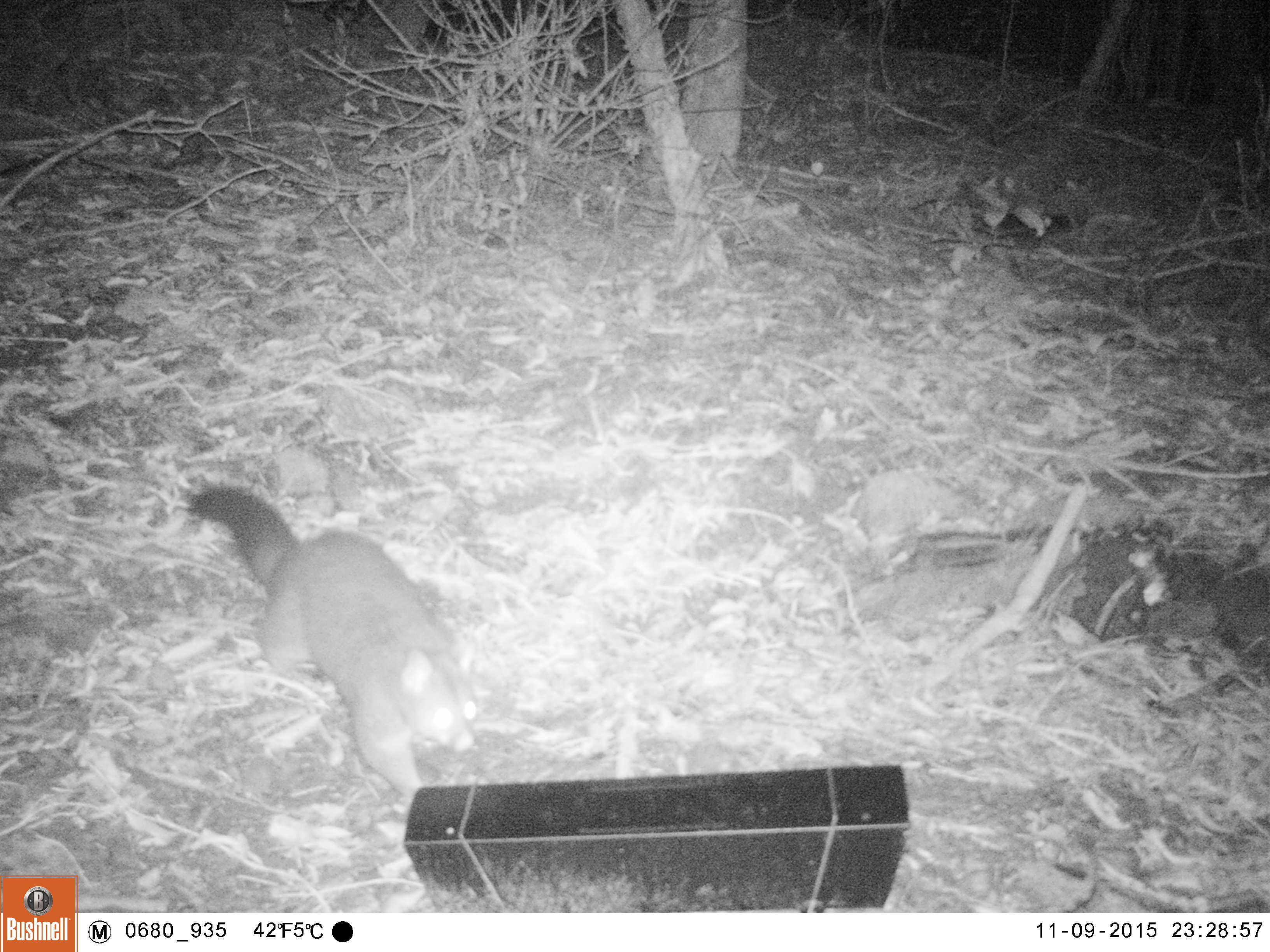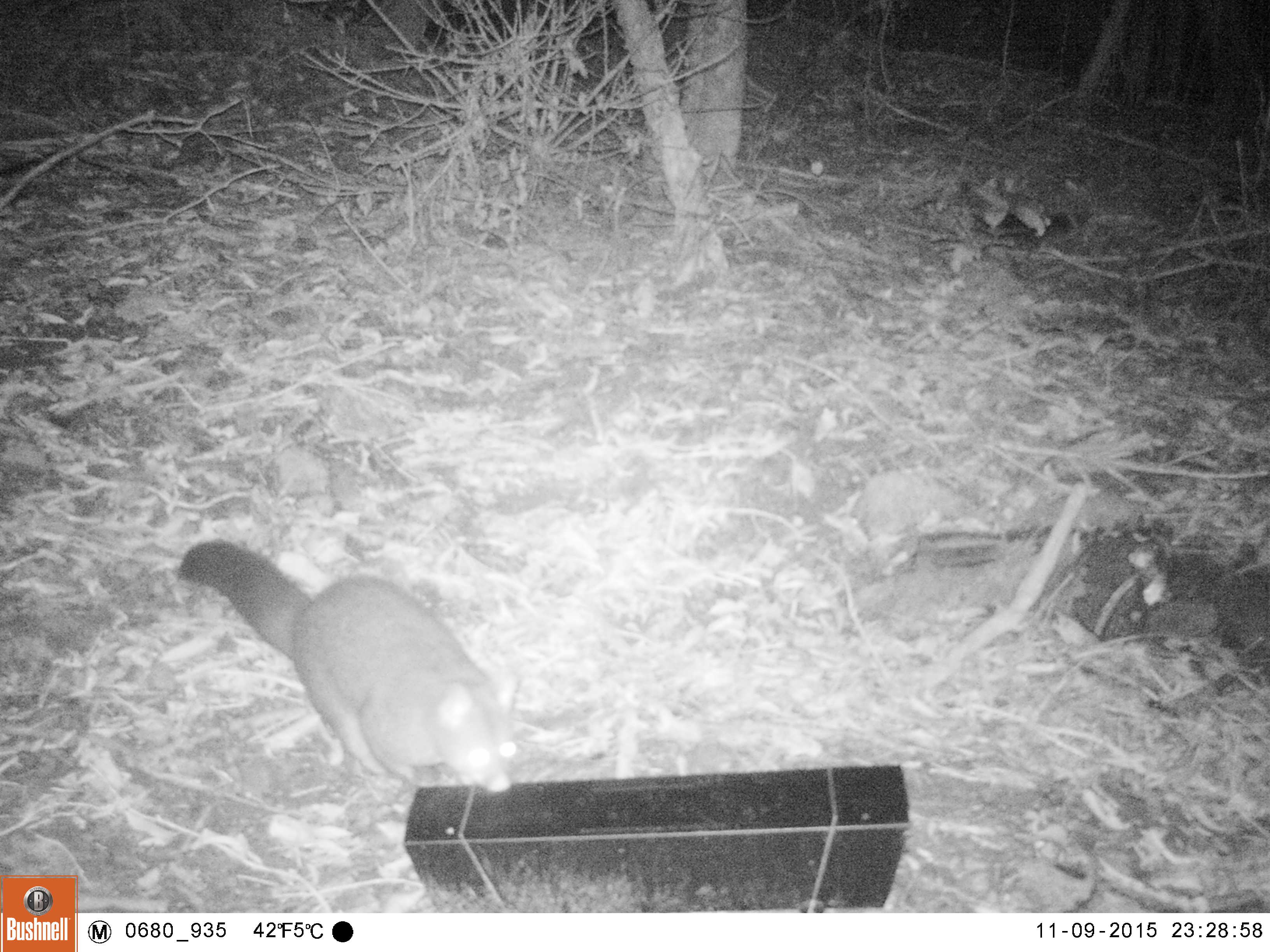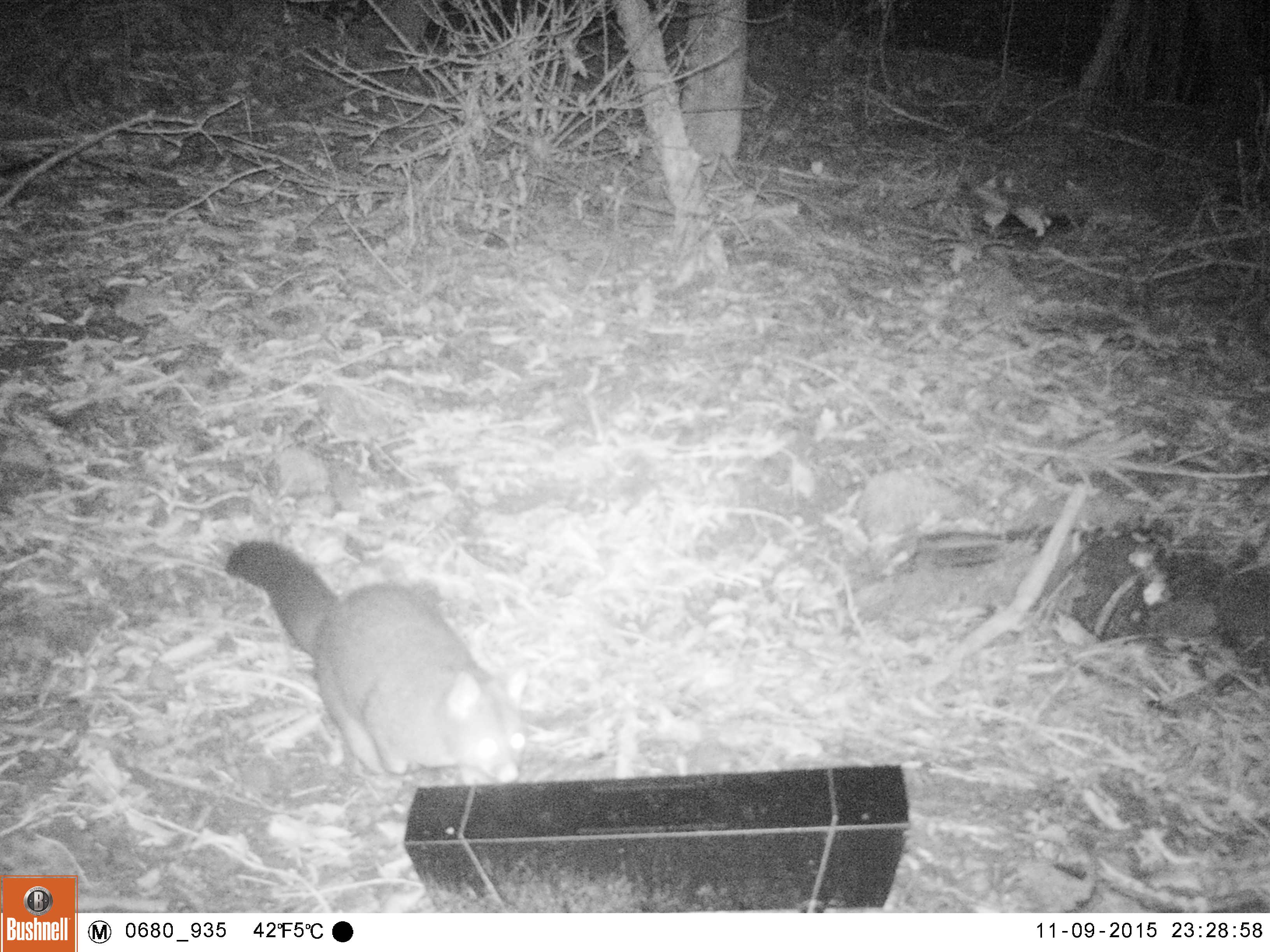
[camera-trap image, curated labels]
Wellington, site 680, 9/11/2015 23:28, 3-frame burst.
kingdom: Animalia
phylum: Chordata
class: Mammalia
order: Didelphimorphia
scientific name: Didelphimorphia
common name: possum